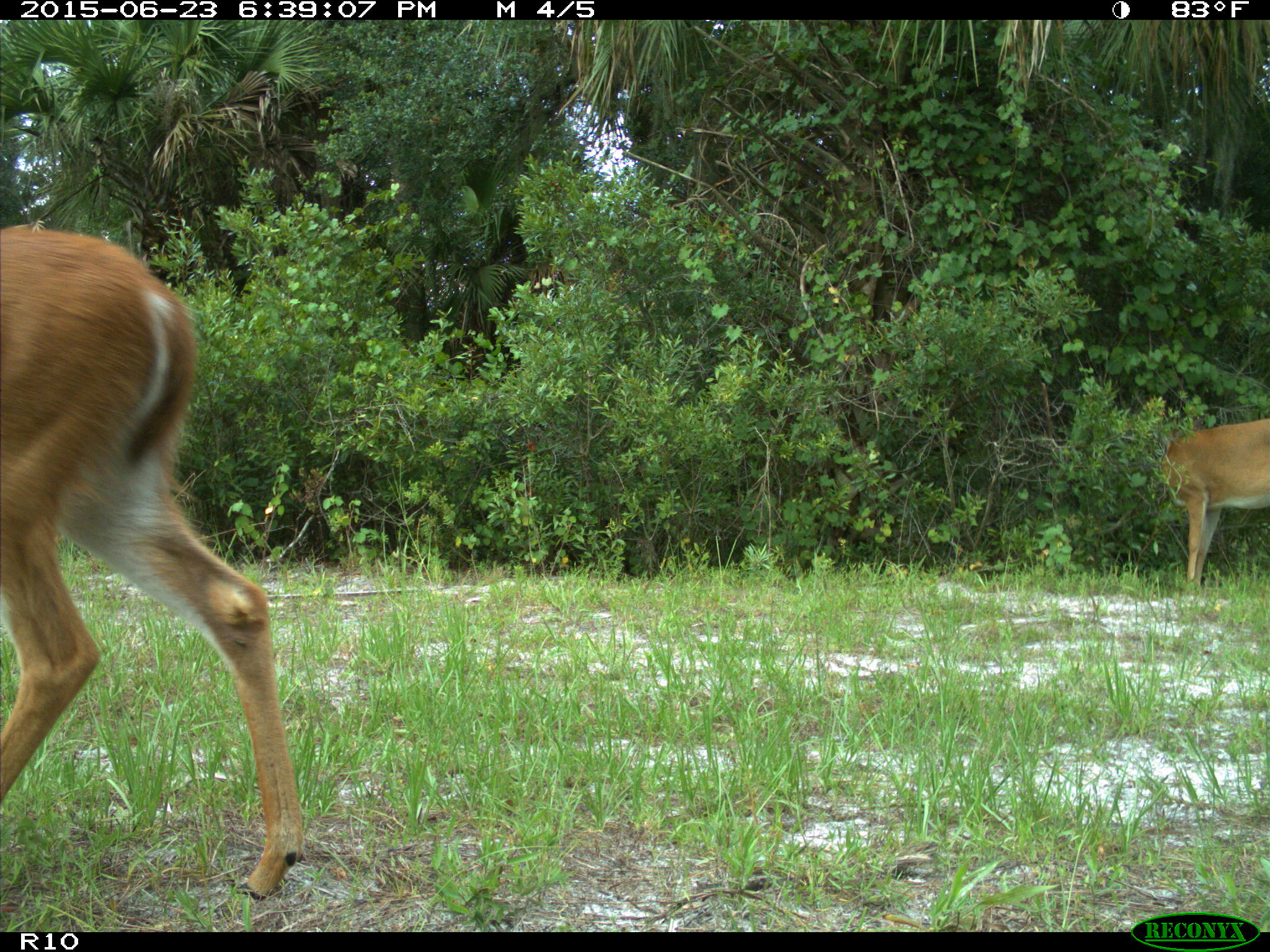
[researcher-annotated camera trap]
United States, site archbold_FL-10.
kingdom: Animalia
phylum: Chordata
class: Mammalia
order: Artiodactyla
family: Cervidae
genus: Odocoileus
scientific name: Odocoileus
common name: deer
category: unidentified deer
Unidentified deer (deer) (Odocoileus).